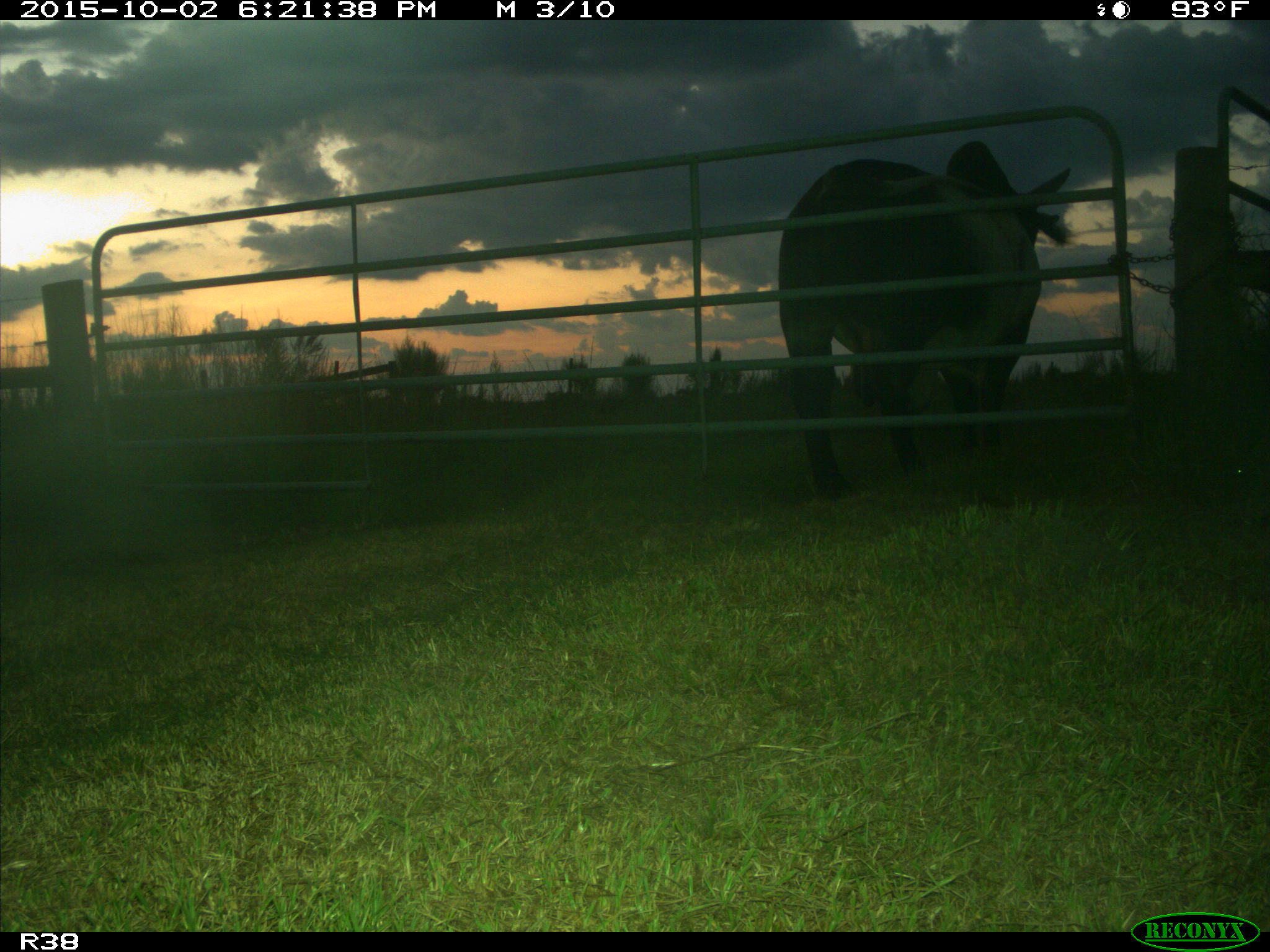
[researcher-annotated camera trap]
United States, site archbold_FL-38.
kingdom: Animalia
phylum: Chordata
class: Mammalia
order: Artiodactyla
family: Bovidae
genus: Bos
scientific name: Bos taurus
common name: domestic cow